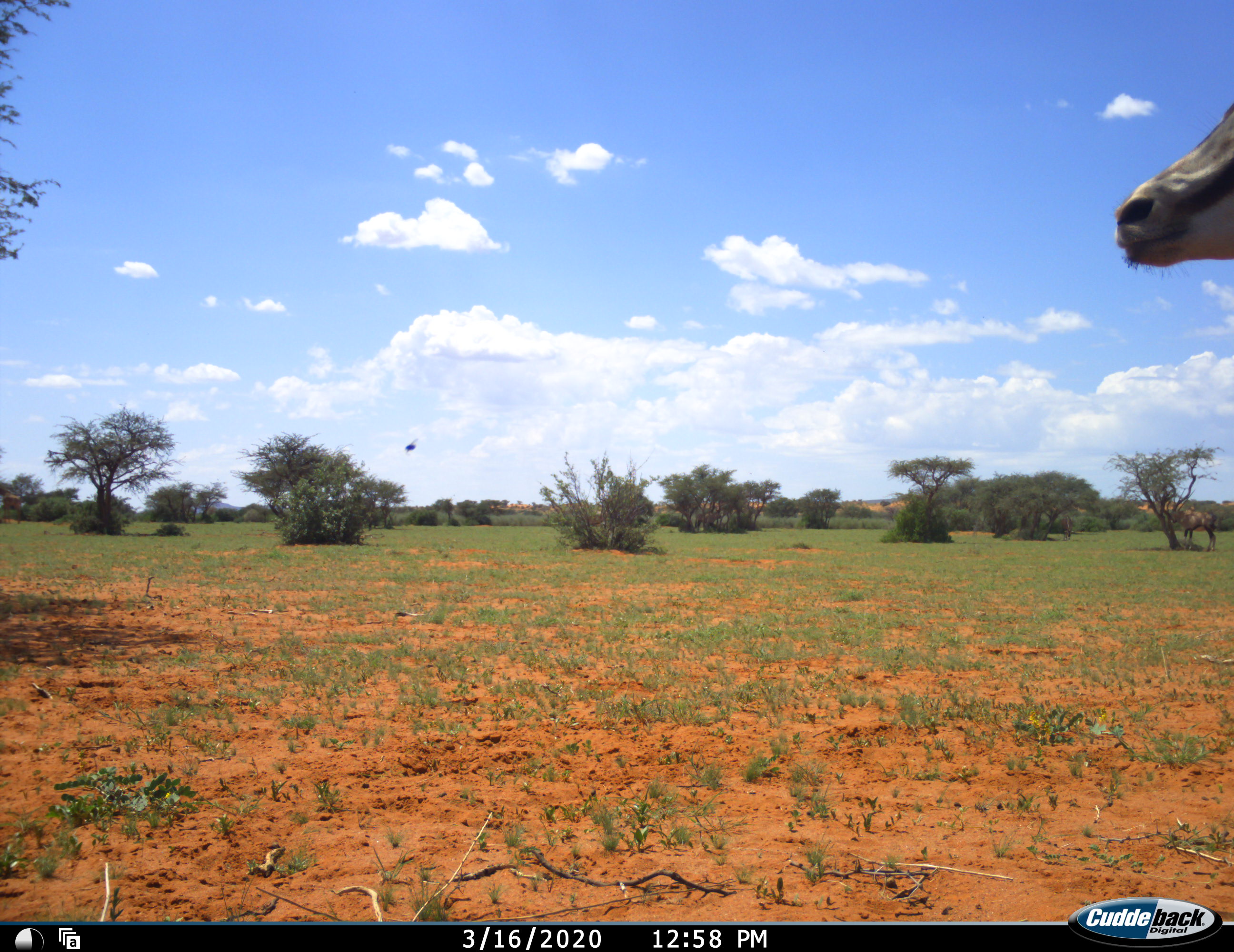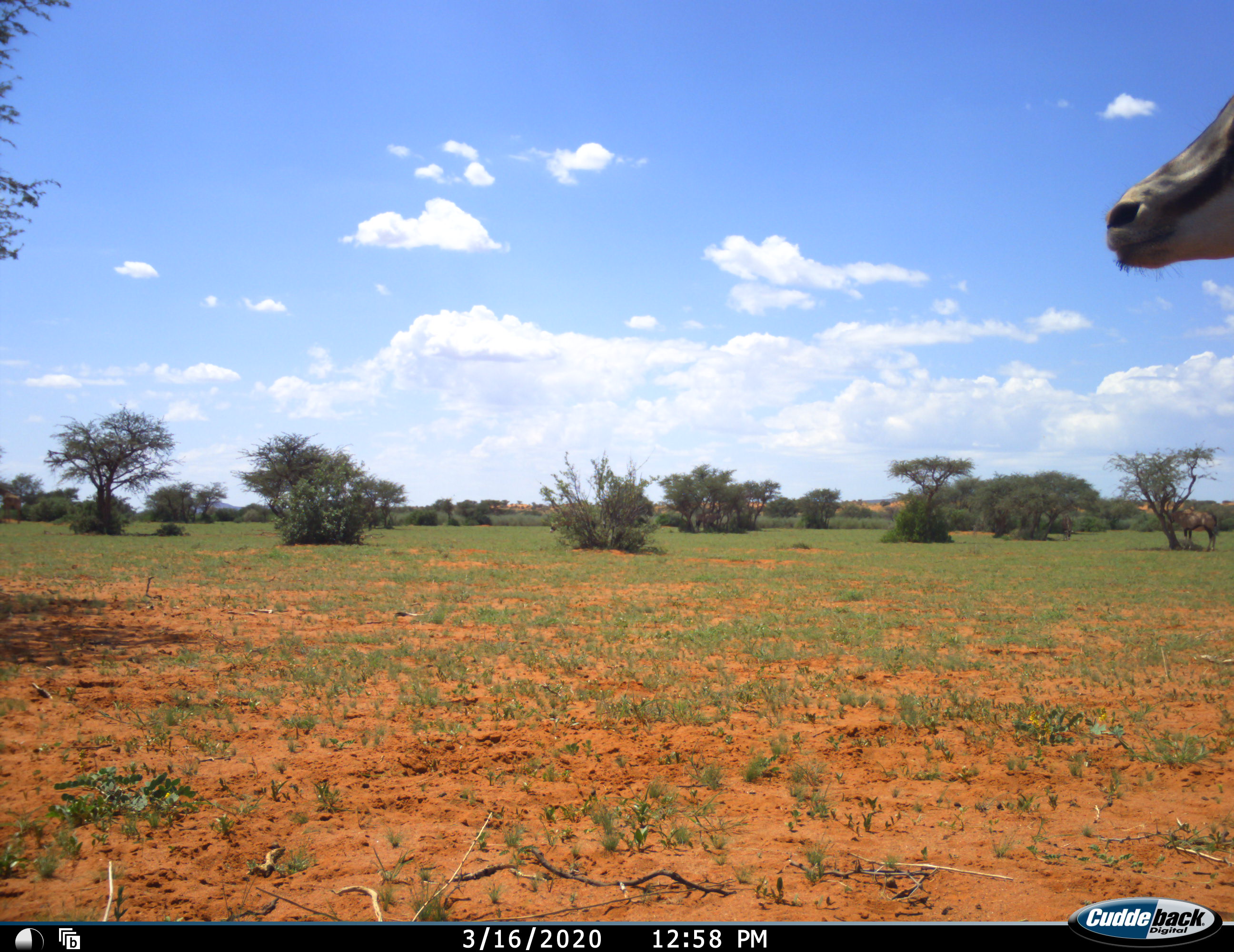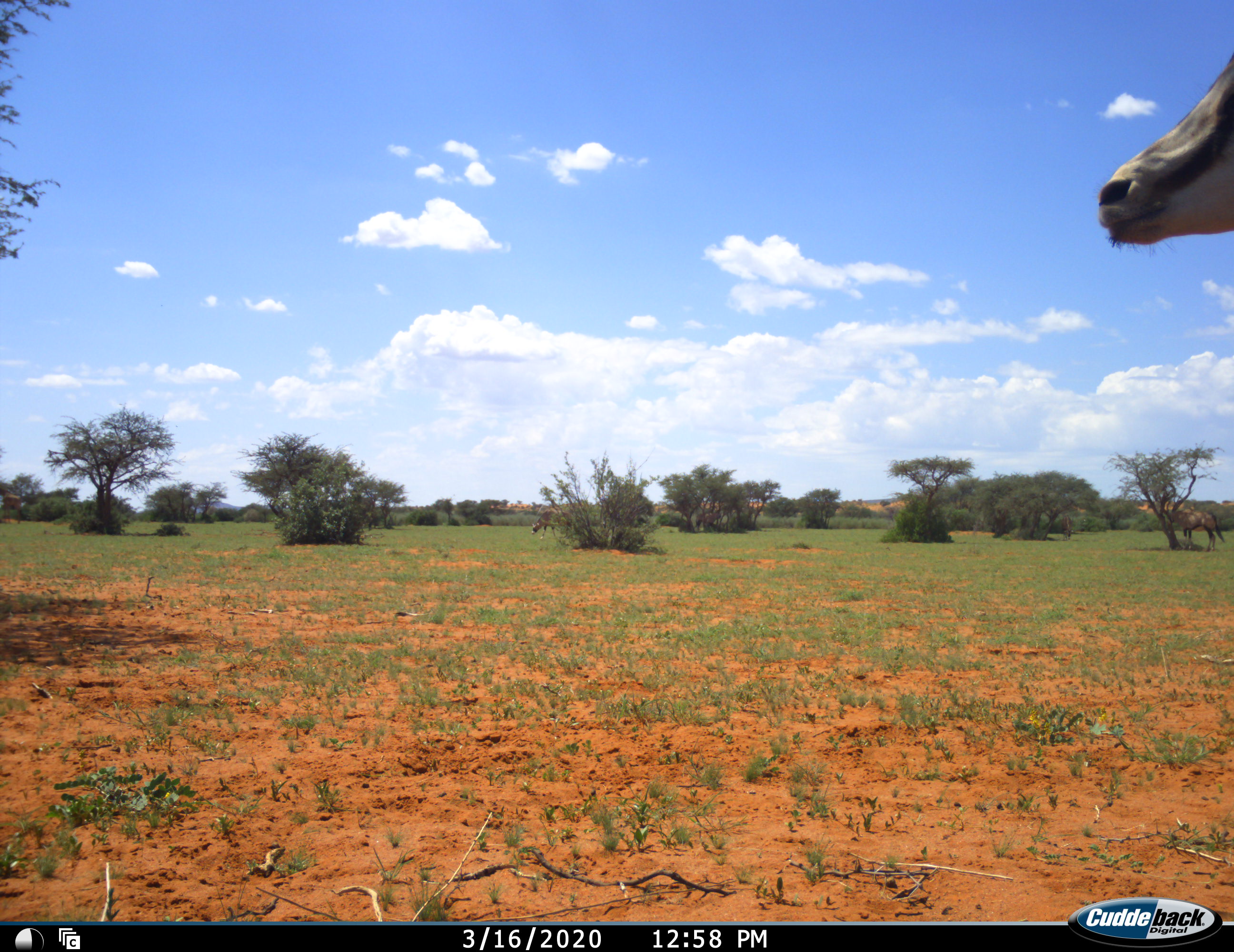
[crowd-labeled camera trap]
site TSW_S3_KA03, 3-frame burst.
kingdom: Animalia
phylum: Chordata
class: Mammalia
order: Artiodactyla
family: Bovidae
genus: Oryx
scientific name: Oryx gazella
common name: gemsbok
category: oryx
Oryx (gemsbok) (Oryx gazella), count 3. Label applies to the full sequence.